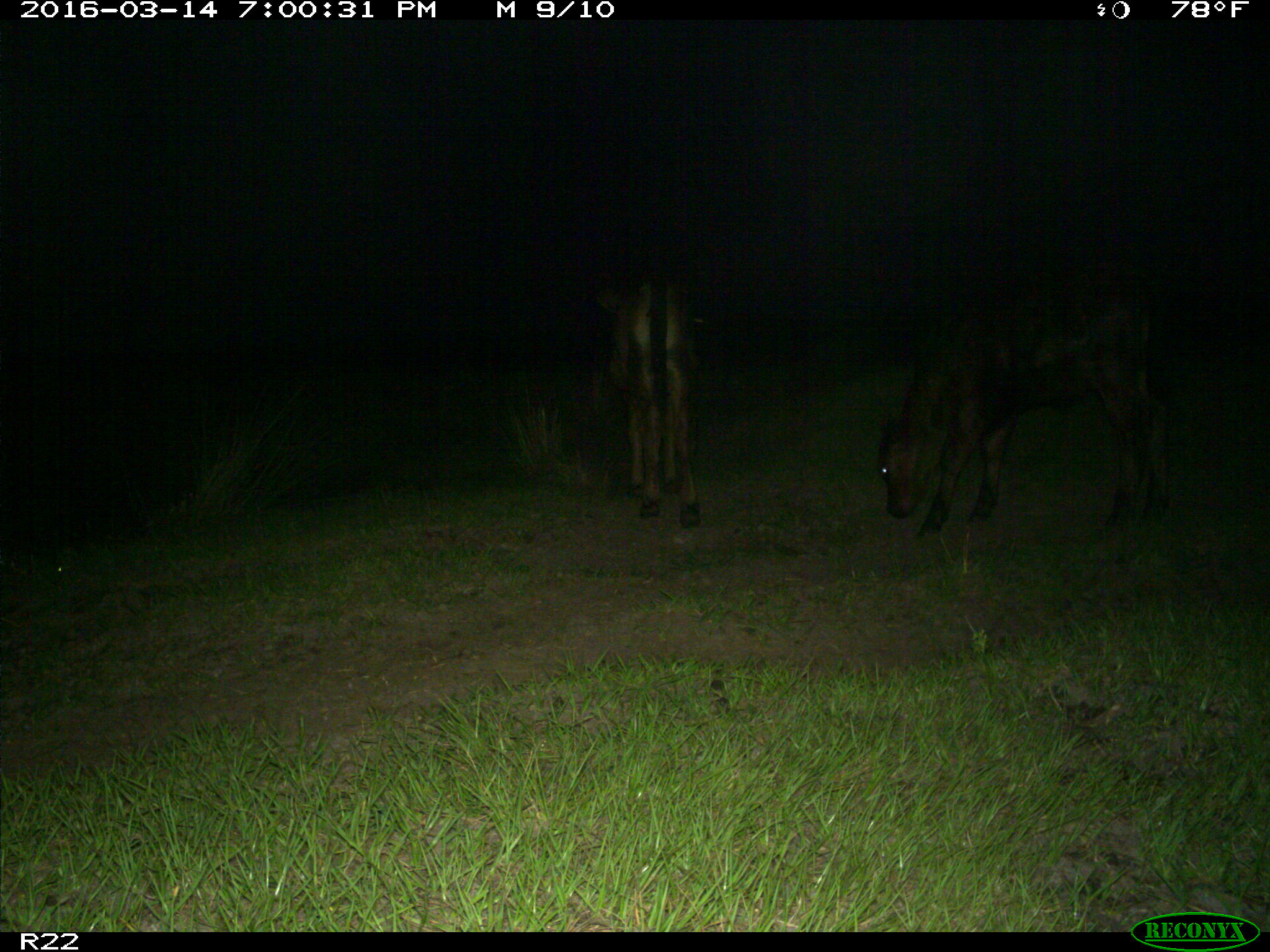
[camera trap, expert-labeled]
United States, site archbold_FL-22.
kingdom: Animalia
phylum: Chordata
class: Mammalia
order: Artiodactyla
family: Bovidae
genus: Bos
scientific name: Bos taurus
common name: domestic cow